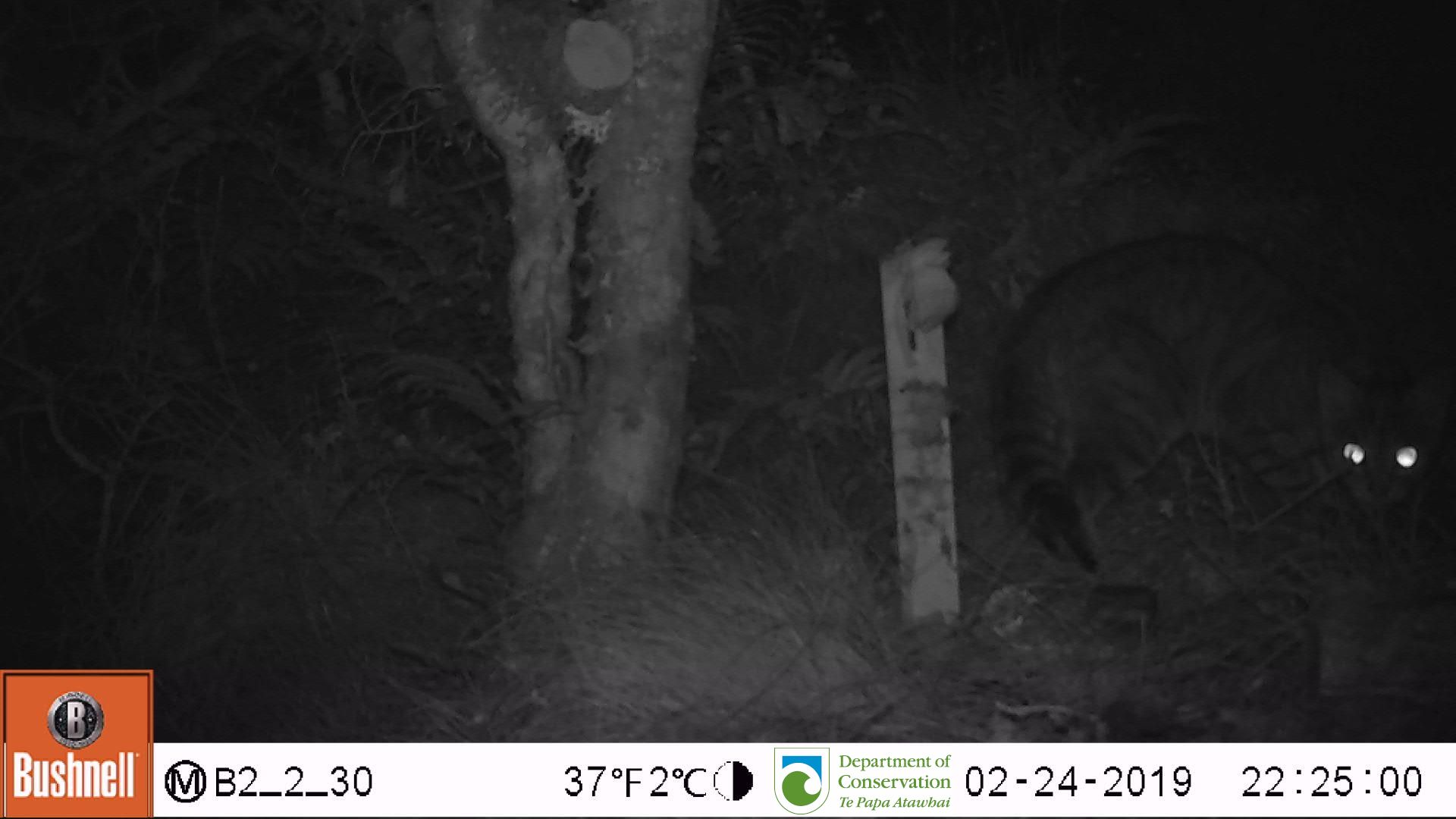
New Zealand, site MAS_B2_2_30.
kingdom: Animalia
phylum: Chordata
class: Mammalia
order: Carnivora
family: Felidae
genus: Felis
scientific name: Felis catus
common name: domestic cat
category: cat